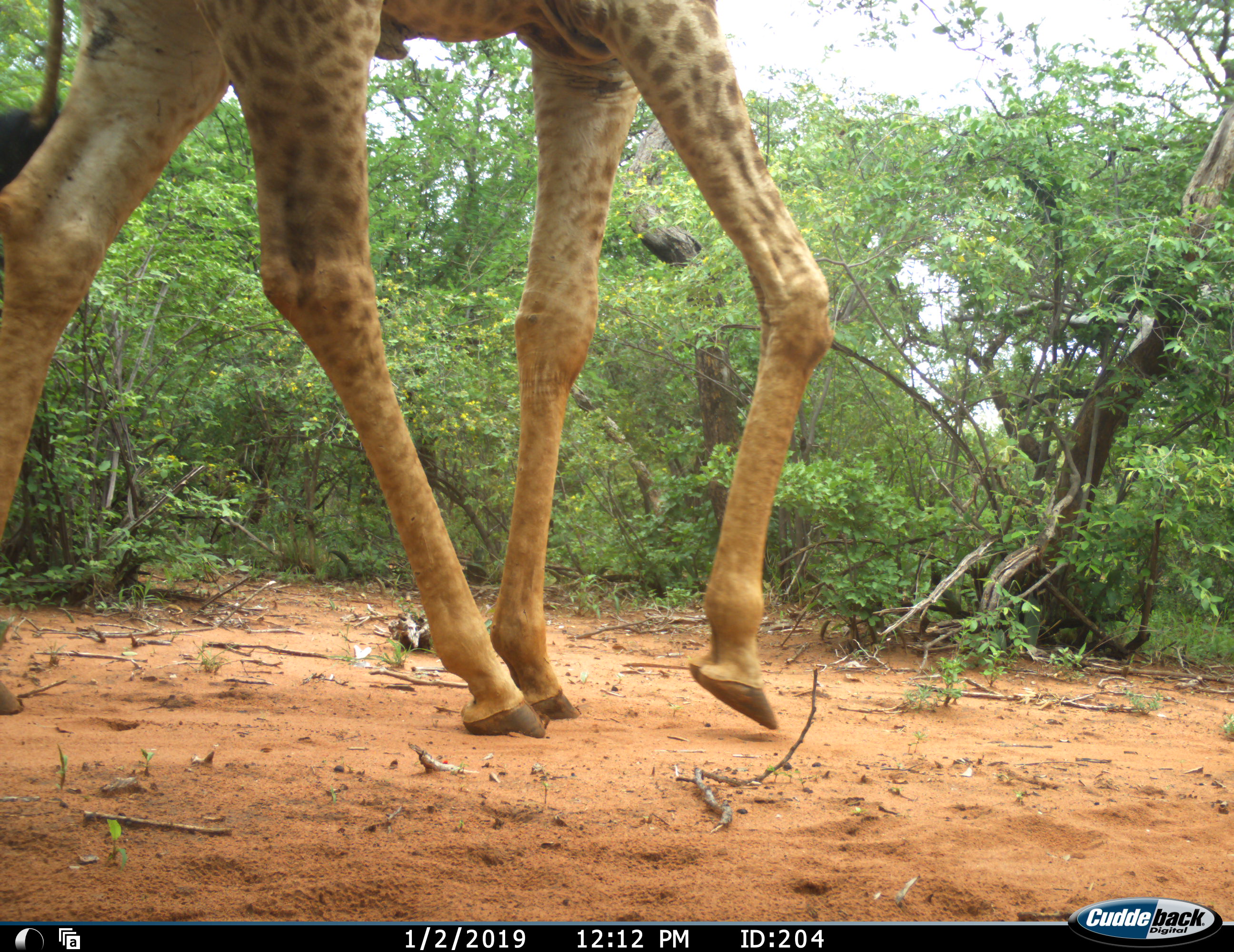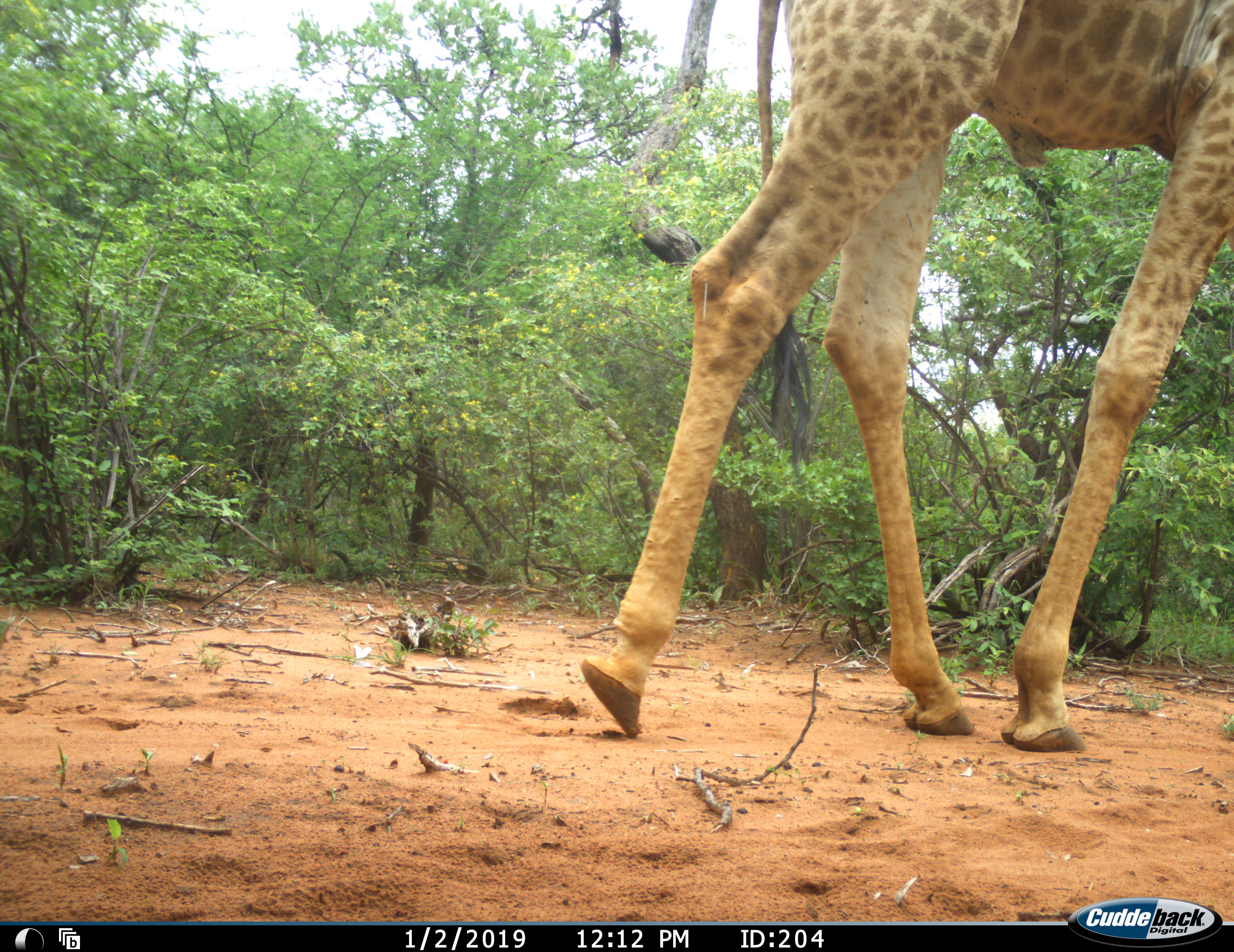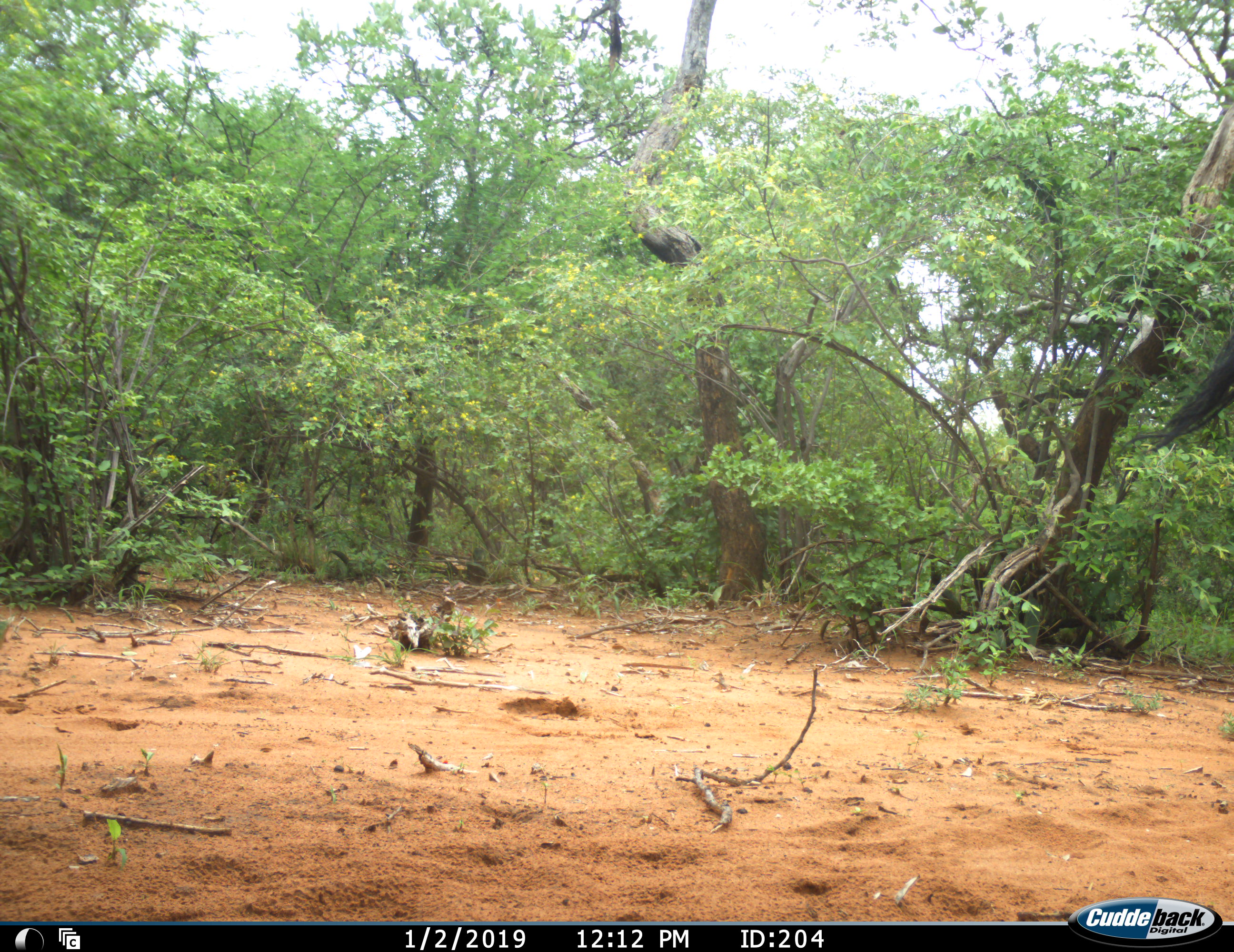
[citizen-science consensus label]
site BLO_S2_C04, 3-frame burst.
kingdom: Animalia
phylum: Chordata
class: Mammalia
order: Artiodactyla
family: Giraffidae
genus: Giraffa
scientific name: Giraffa camelopardalis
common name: giraffe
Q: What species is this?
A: Giraffe (Giraffa camelopardalis).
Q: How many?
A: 1.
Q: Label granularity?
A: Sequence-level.